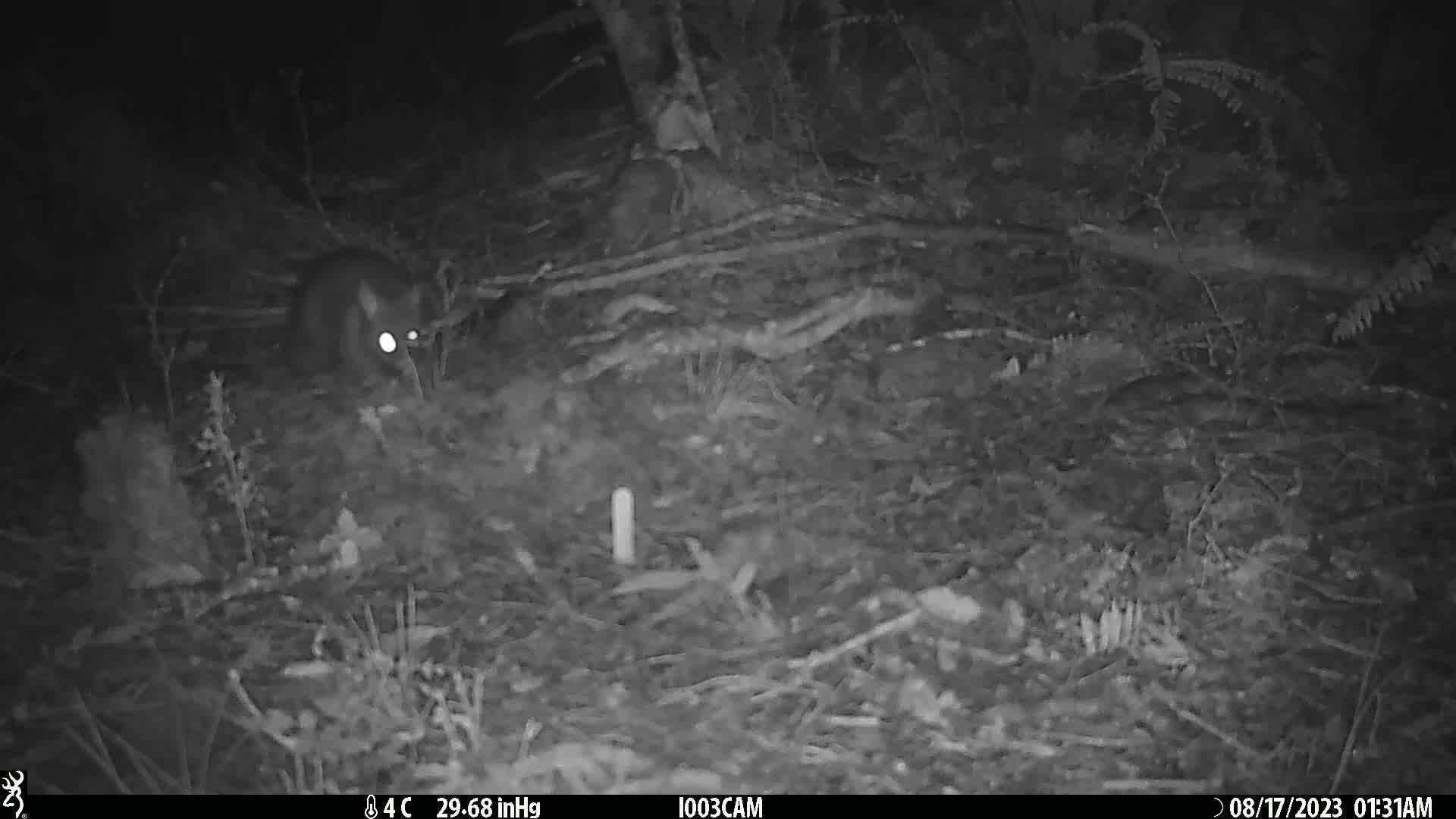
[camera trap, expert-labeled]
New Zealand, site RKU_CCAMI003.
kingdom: Animalia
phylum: Chordata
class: Mammalia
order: Diprotodontia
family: Phalangeridae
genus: Trichosurus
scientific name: Trichosurus vulpecula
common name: common brushtail possum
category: possum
Possum (common brushtail possum) (Trichosurus vulpecula).